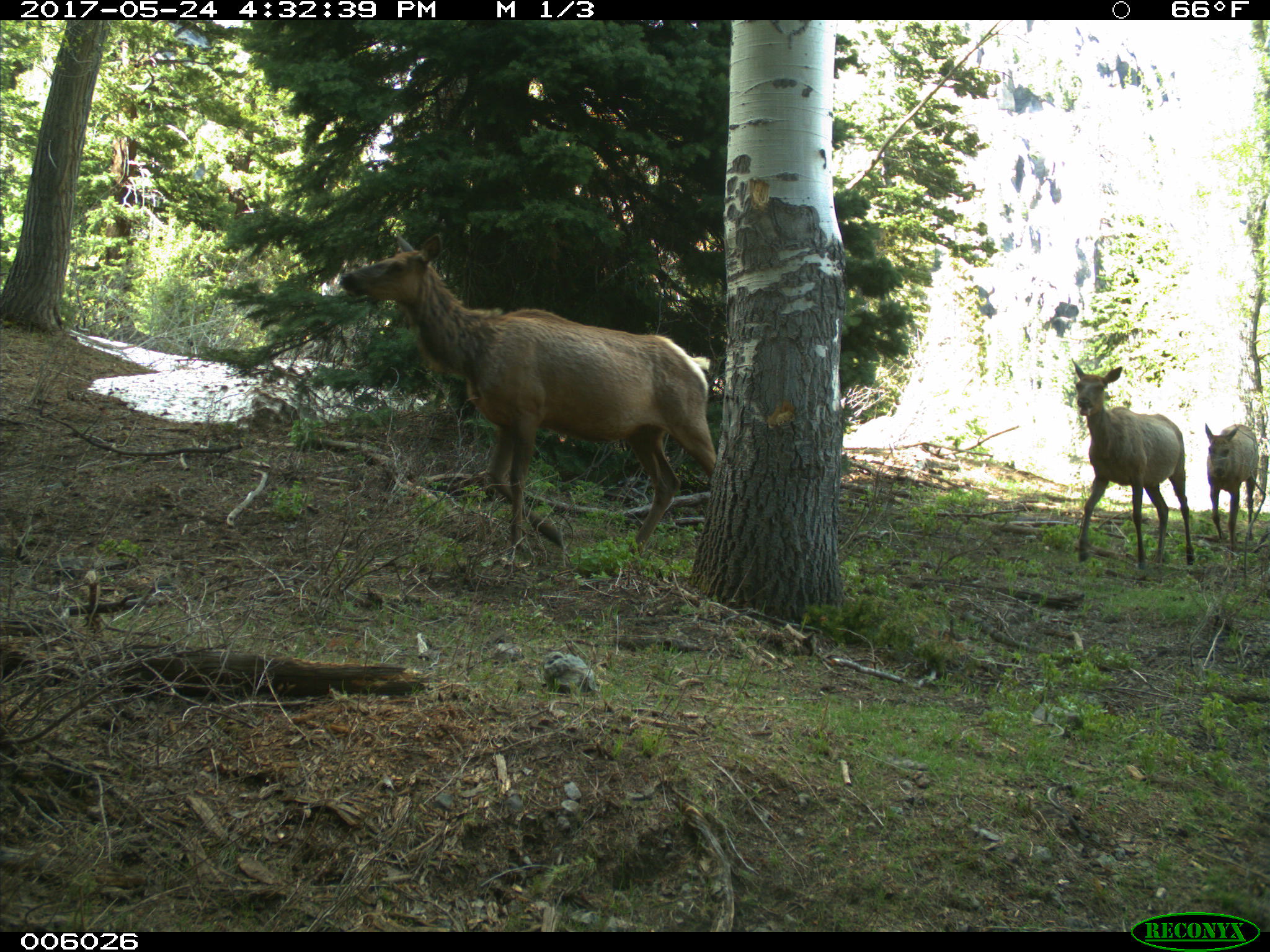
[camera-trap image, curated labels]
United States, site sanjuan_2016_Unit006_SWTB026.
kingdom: Animalia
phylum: Chordata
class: Mammalia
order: Artiodactyla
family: Cervidae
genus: Cervus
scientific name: Cervus elaphus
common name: red deer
Cervus elaphus (red deer).